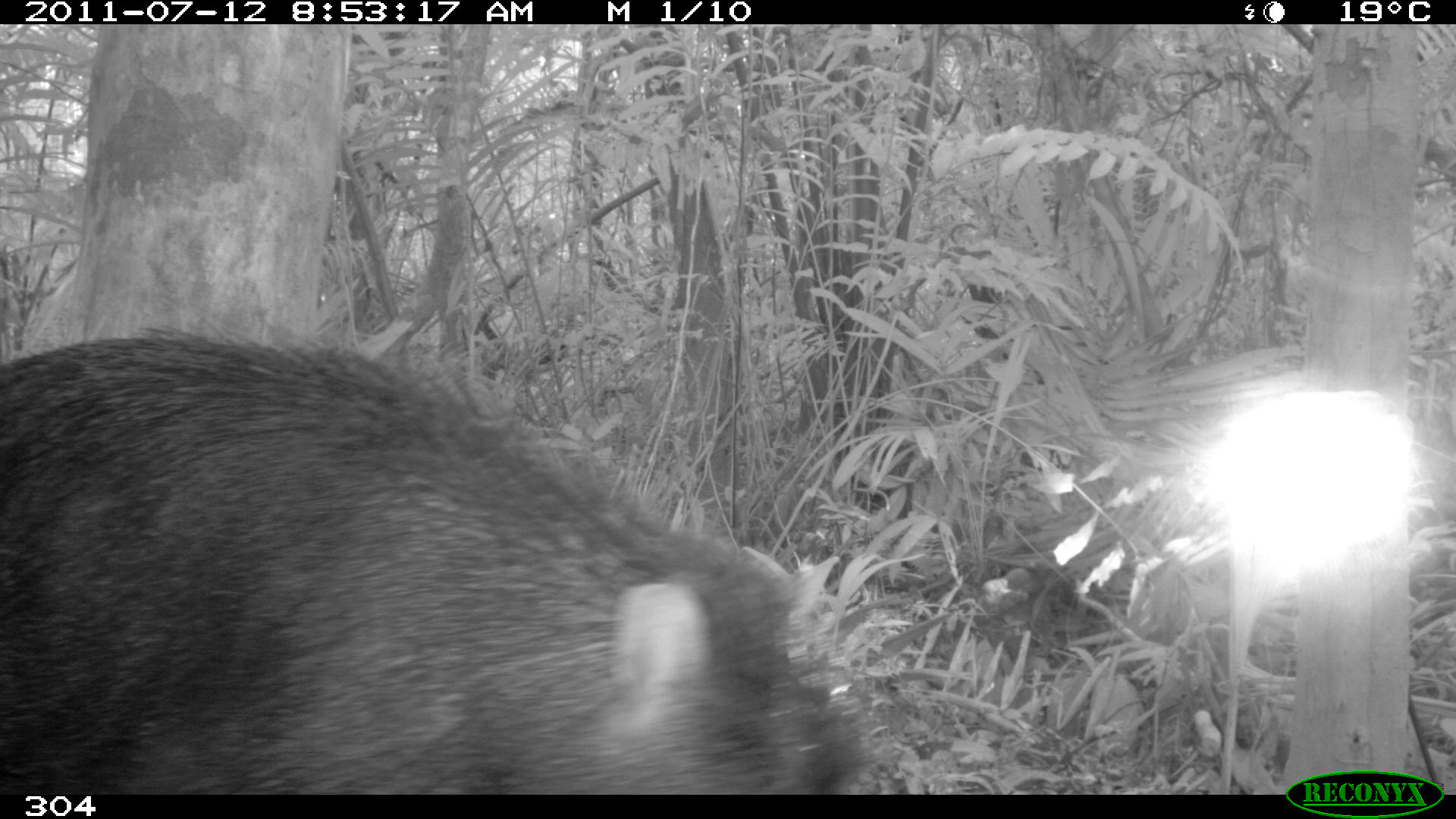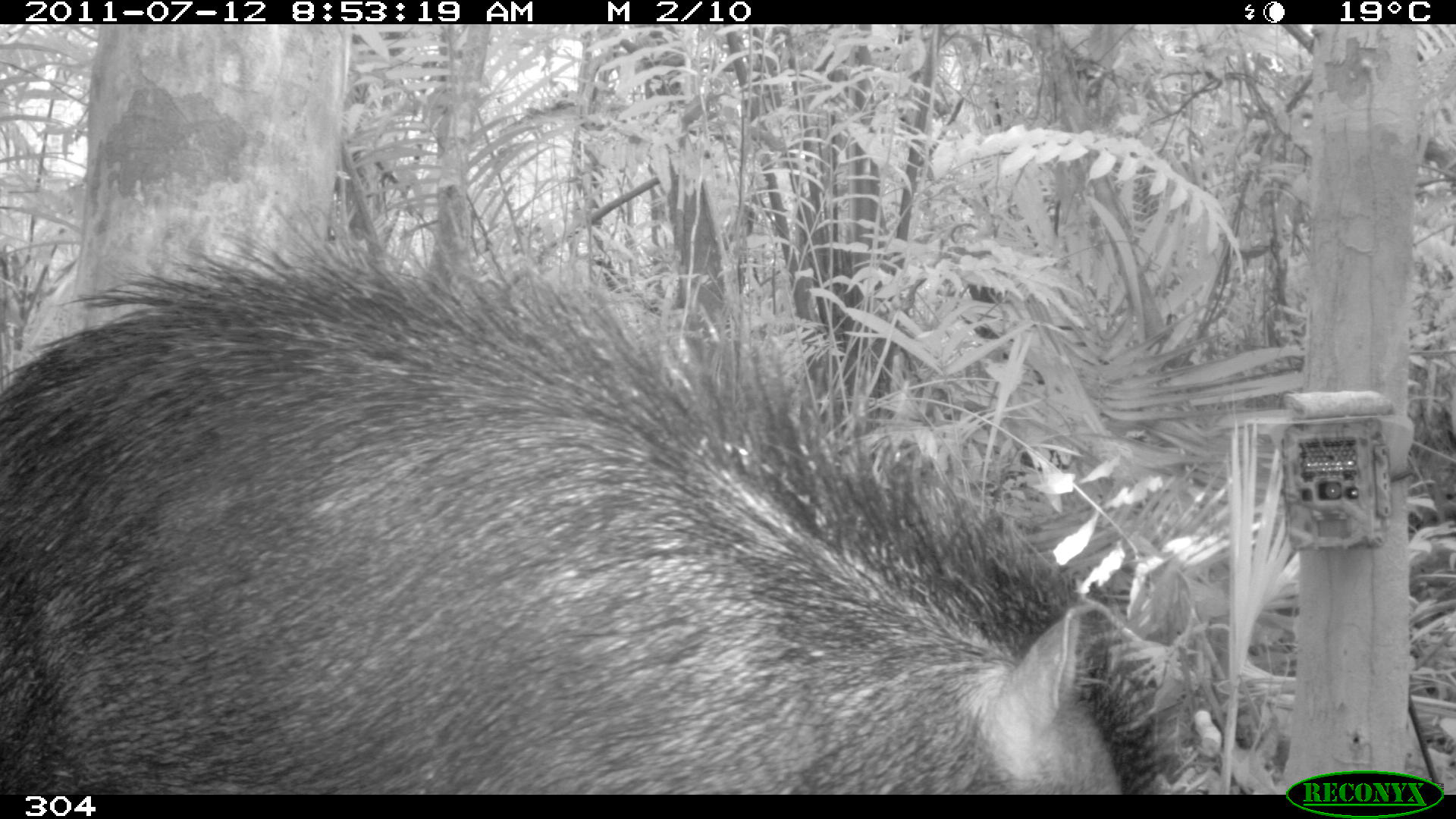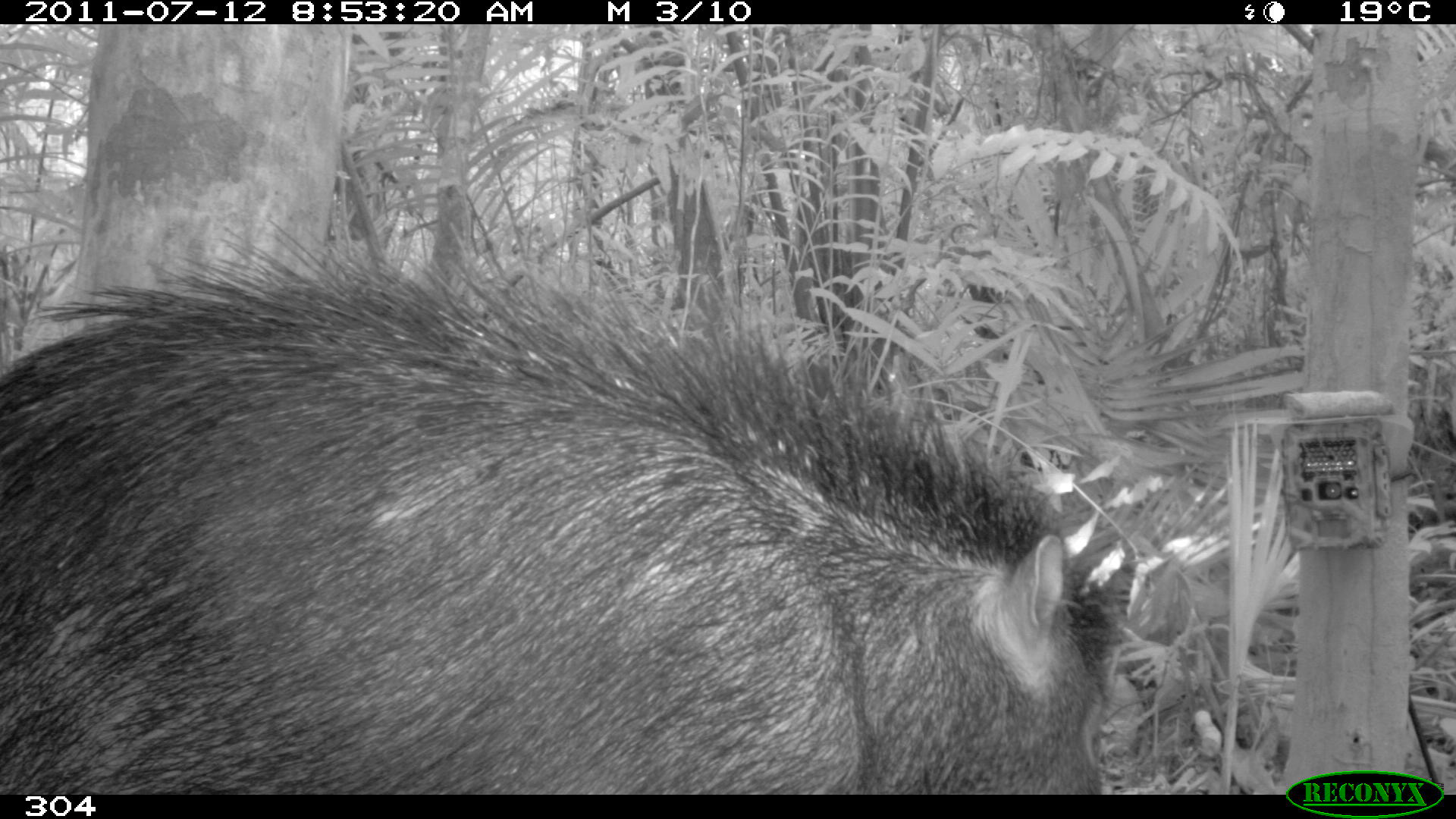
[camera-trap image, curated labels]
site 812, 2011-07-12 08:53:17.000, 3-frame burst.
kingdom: Animalia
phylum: Chordata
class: Mammalia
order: Artiodactyla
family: Tayassuidae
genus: Tayassu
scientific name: Tayassu pecari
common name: white-lipped peccary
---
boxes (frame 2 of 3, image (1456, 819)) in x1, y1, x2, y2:
tayassu pecari: 0, 203, 1185, 795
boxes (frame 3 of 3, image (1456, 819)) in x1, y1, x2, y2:
tayassu pecari: 0, 218, 1126, 795